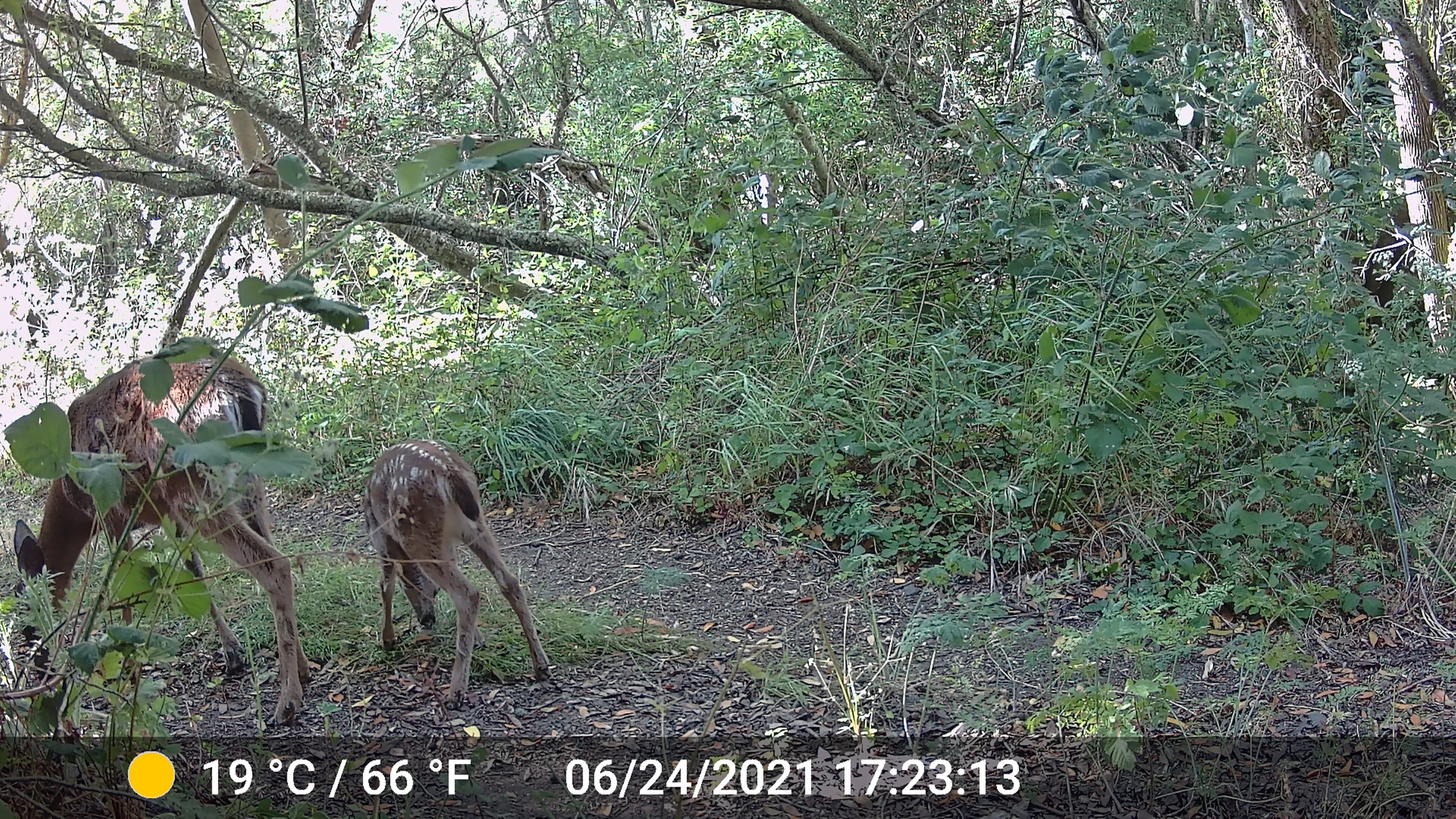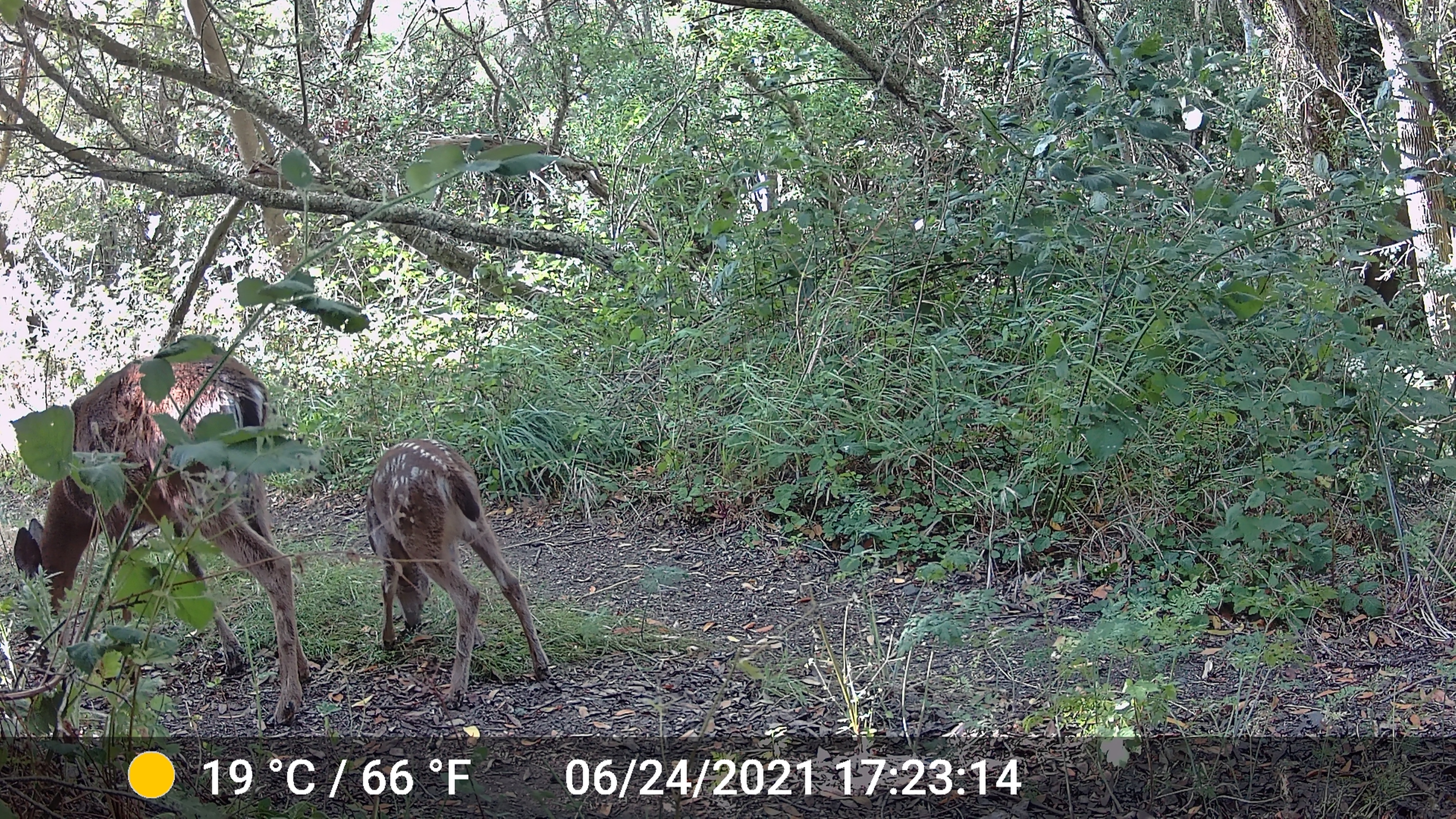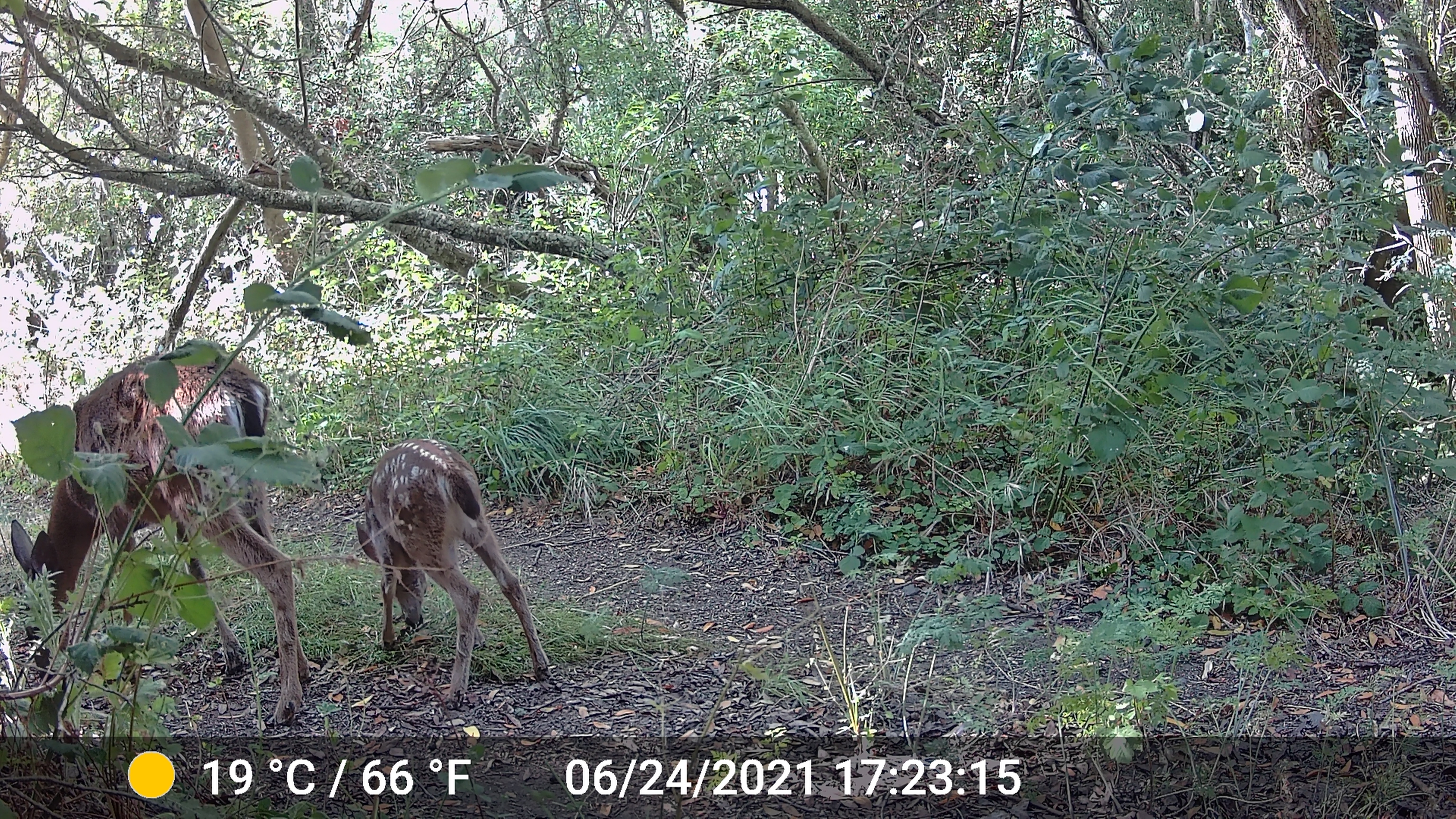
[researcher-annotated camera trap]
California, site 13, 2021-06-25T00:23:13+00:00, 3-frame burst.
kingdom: Animalia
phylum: Chordata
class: Mammalia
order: Artiodactyla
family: Cervidae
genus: Odocoileus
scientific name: Odocoileus hemionus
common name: mule deer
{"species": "mule deer (Odocoileus hemionus)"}